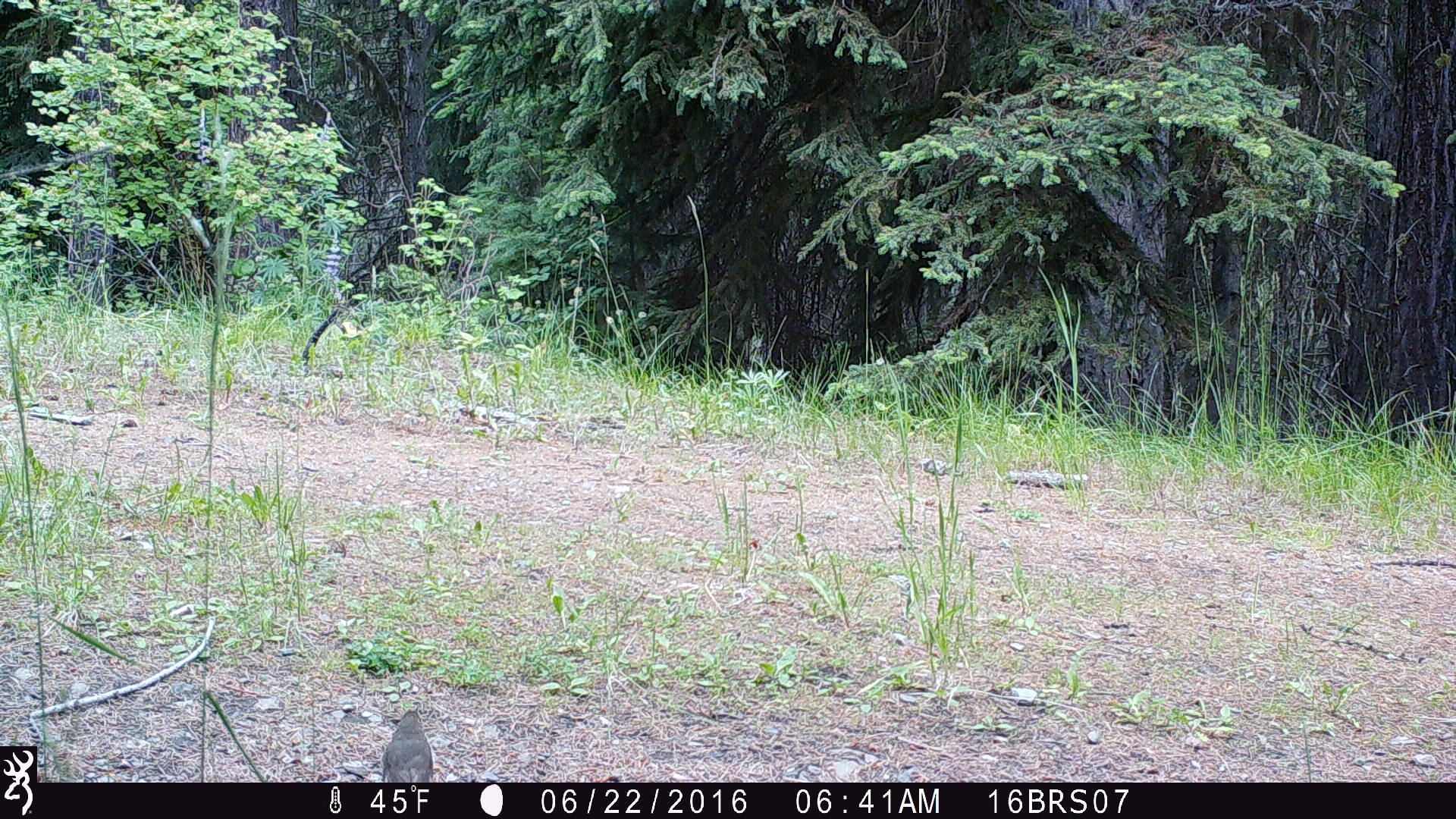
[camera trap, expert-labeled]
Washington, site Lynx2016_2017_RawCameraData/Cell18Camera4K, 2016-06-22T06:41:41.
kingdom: Animalia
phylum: Chordata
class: Mammalia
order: Lagomorpha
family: Leporidae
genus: Lepus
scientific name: Lepus americanus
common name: snowshoe hare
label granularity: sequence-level